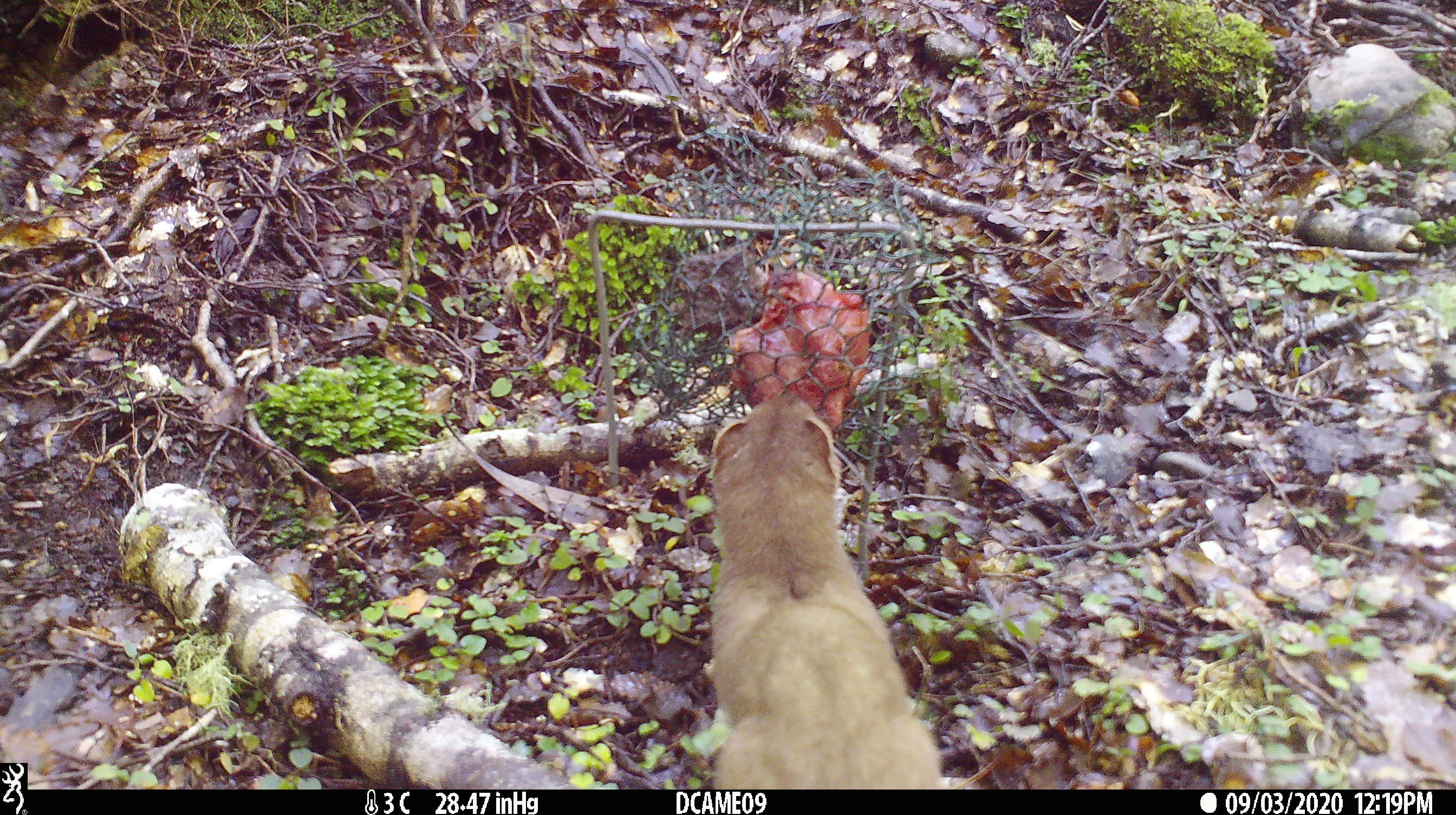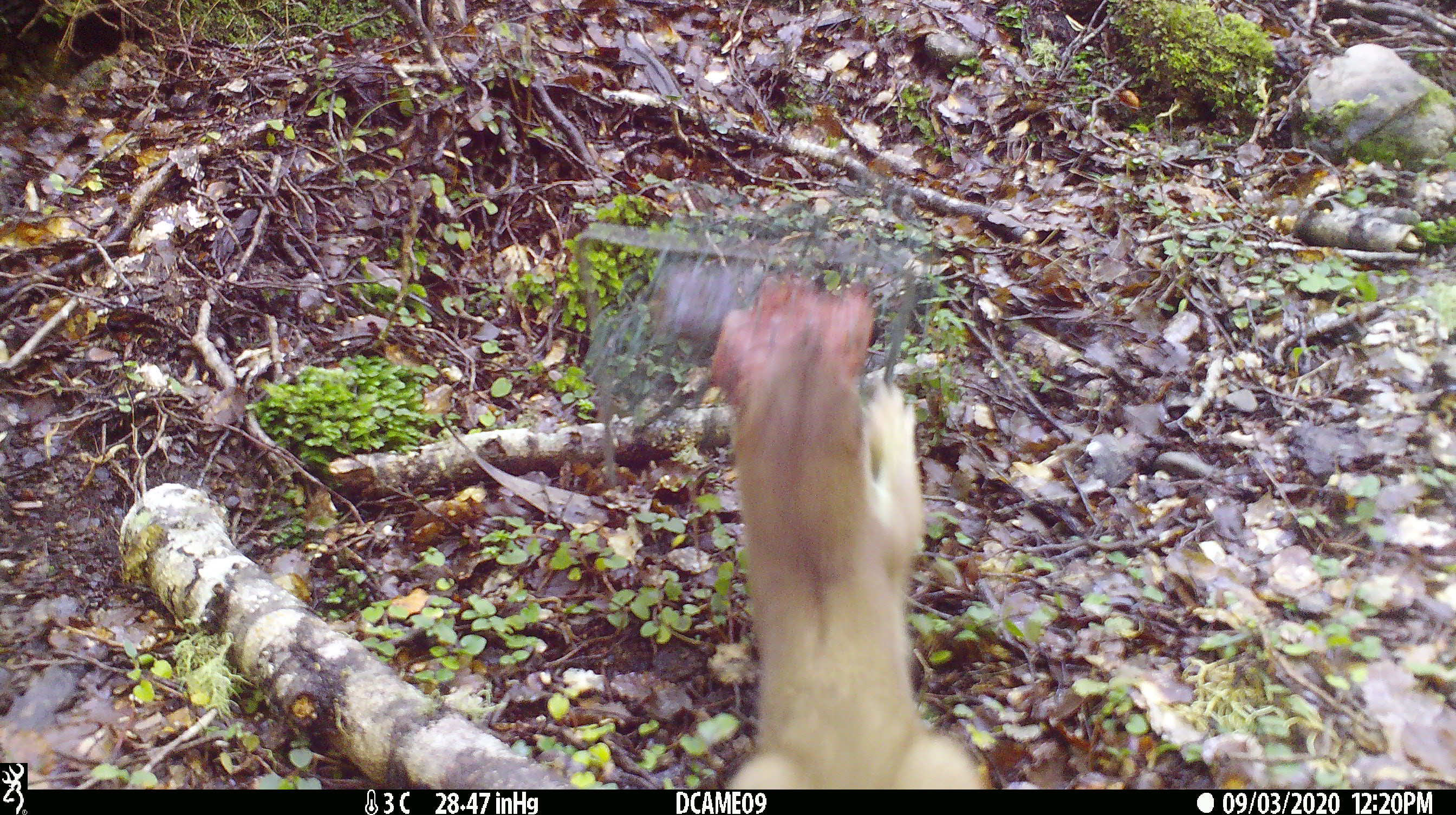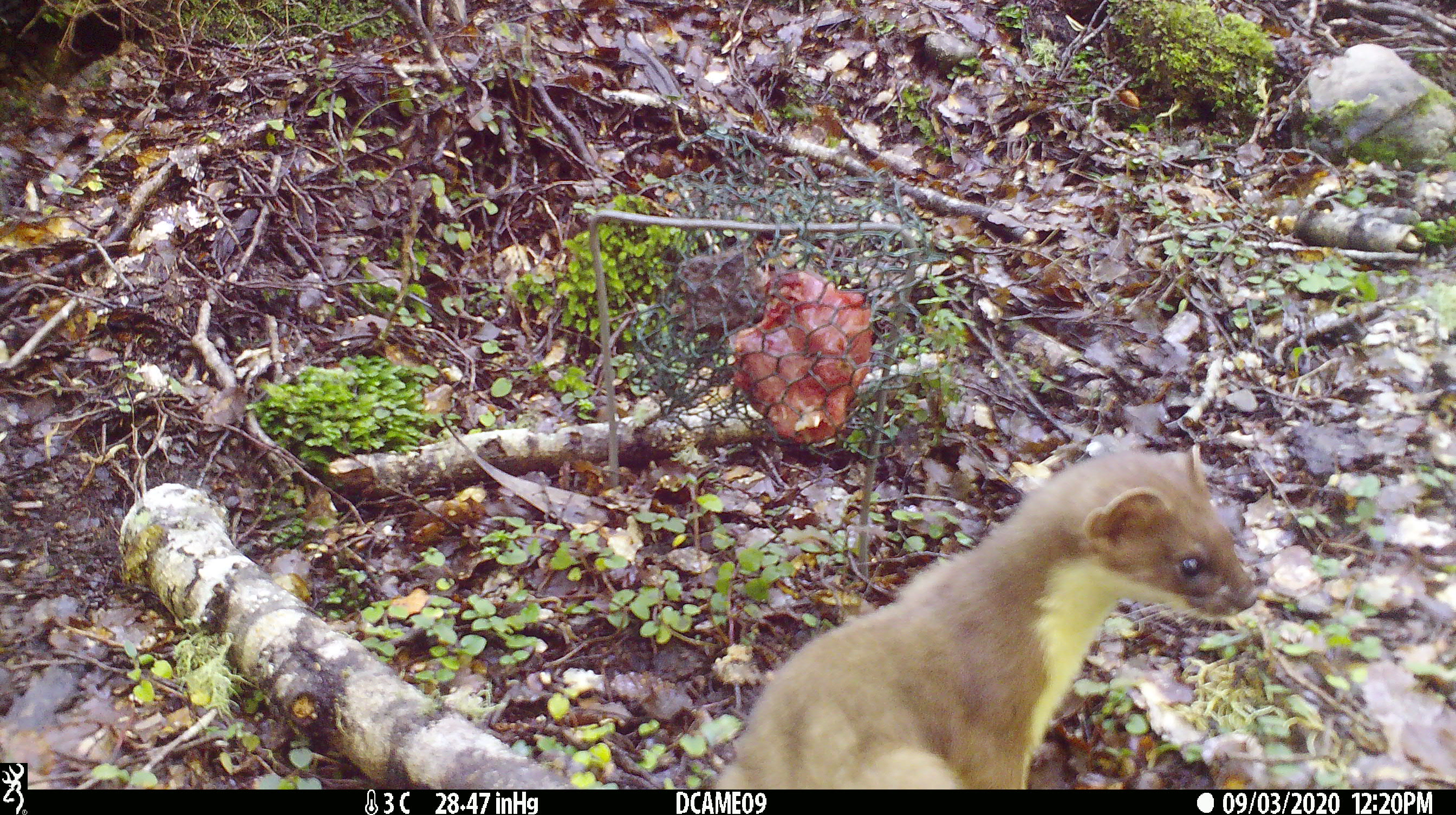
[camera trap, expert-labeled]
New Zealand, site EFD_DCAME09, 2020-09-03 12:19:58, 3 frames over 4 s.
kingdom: Animalia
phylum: Chordata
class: Mammalia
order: Carnivora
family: Mustelidae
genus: Mustela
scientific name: Mustela erminea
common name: stoat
Stoat (Mustela erminea).